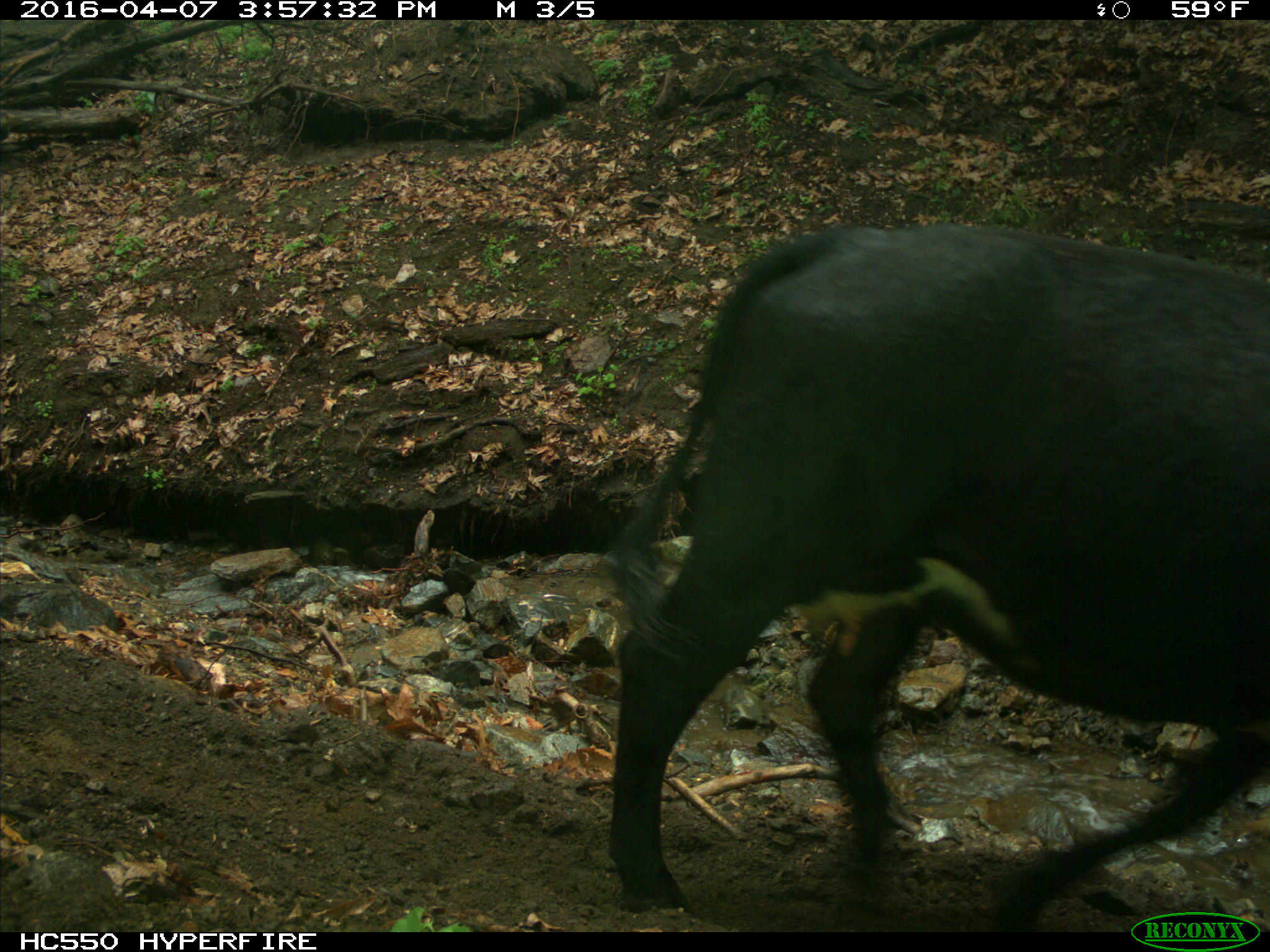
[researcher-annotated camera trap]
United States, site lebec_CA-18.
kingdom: Animalia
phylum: Chordata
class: Mammalia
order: Artiodactyla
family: Bovidae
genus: Bos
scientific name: Bos taurus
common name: domestic cow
Bos taurus (domestic cow).